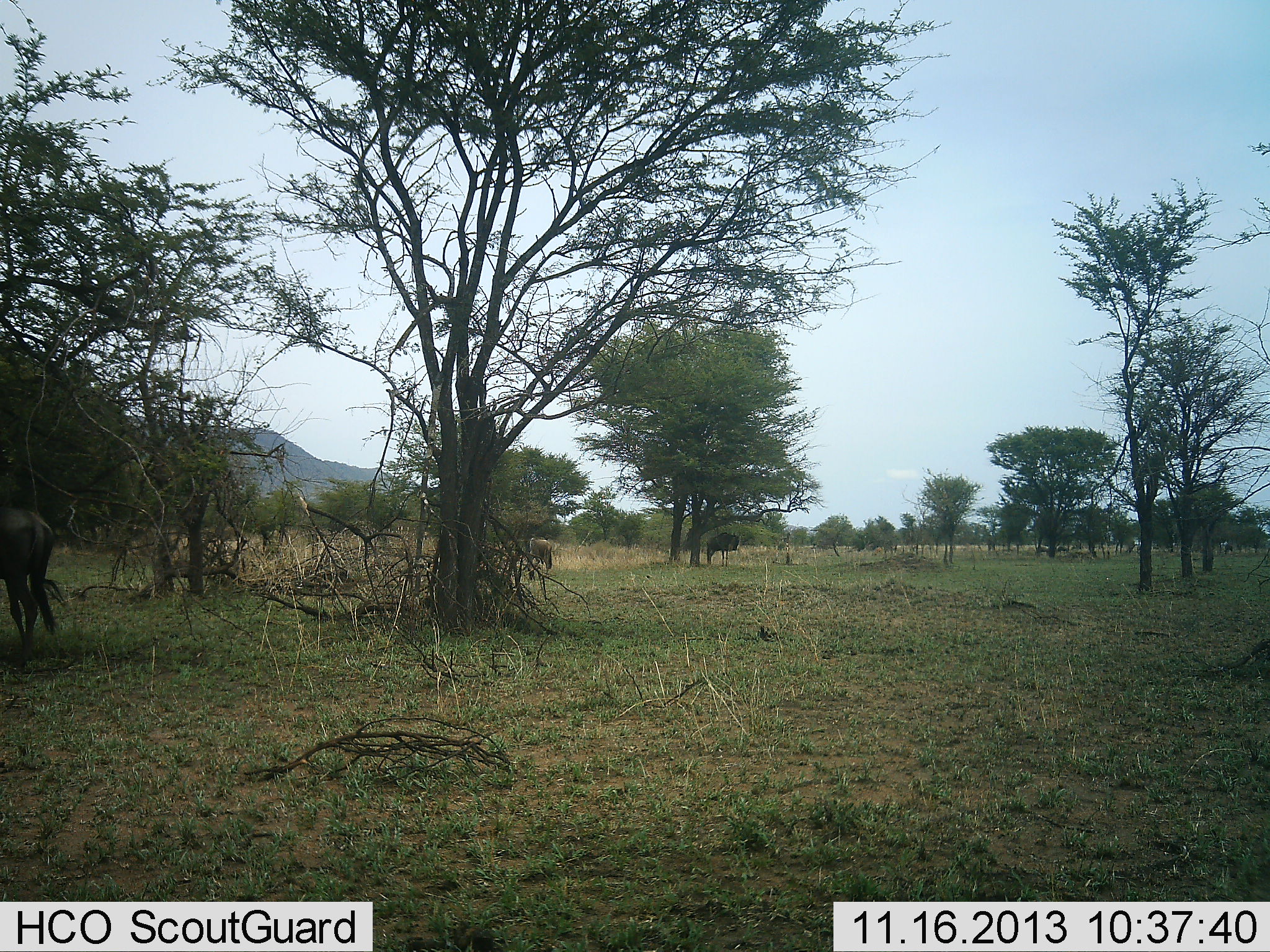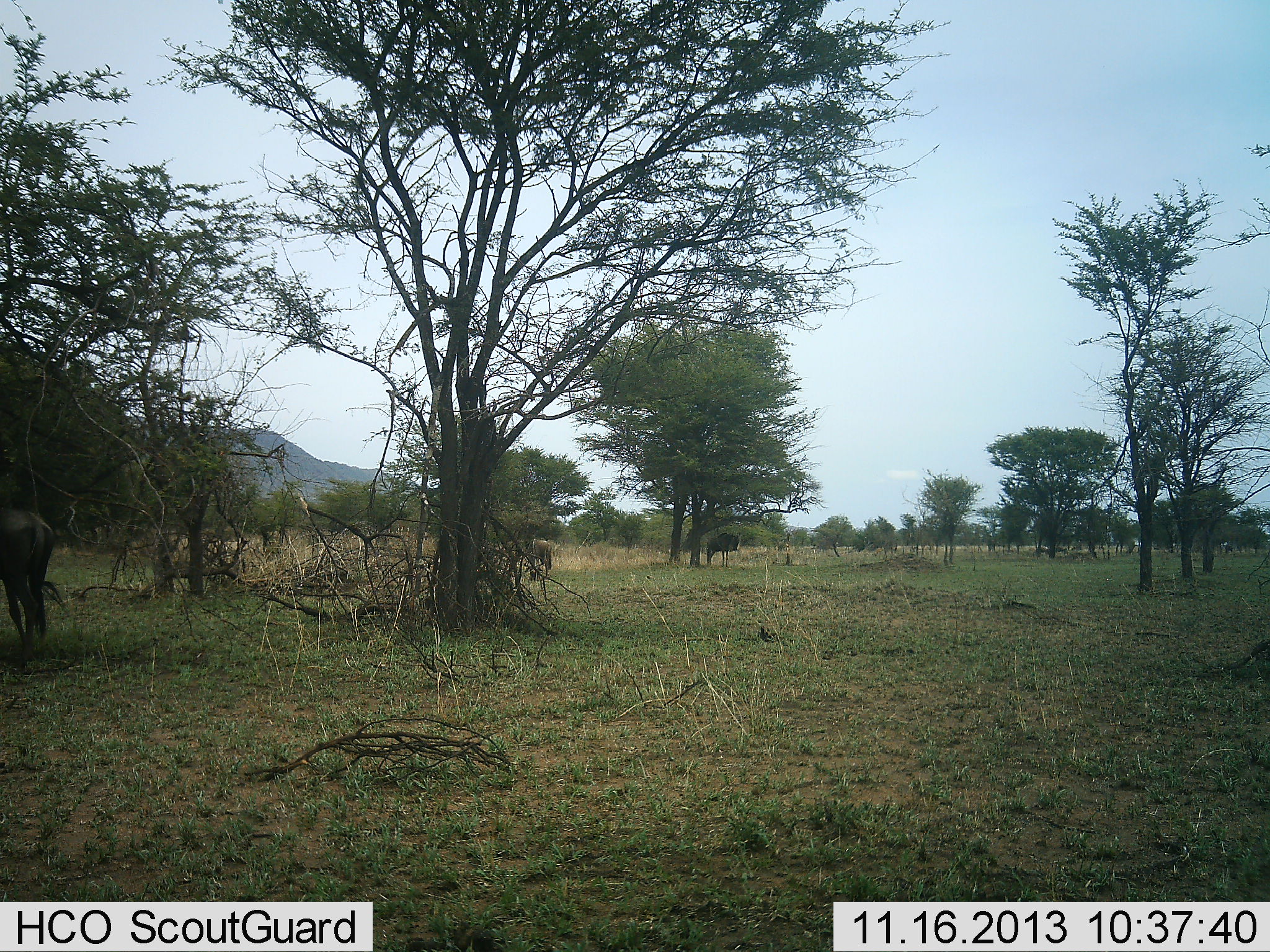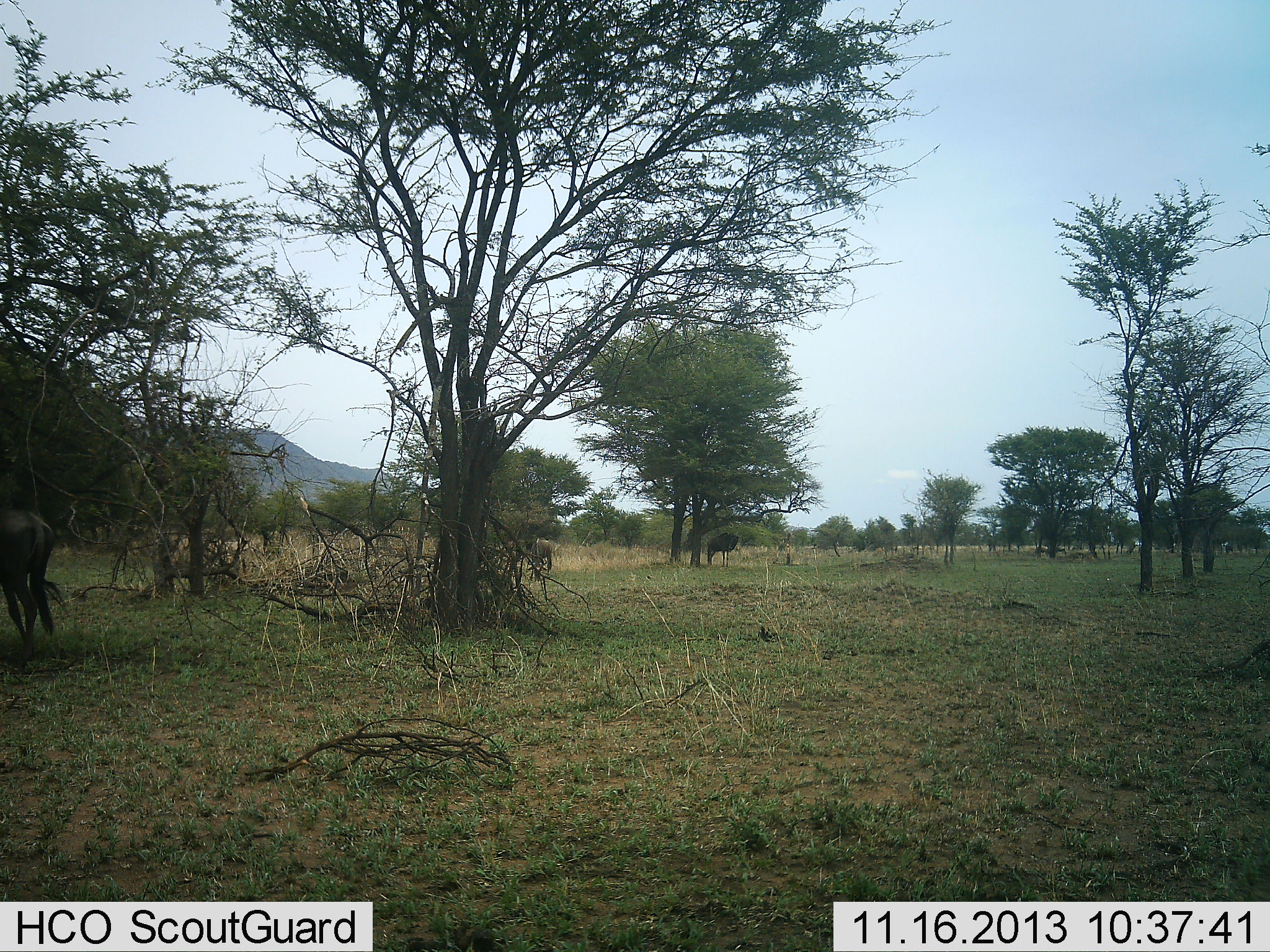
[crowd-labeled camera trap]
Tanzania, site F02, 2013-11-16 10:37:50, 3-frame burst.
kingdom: Animalia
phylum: Chordata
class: Mammalia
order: Artiodactyla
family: Bovidae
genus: Connochaetes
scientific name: Connochaetes taurinus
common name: blue wildebeest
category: wildebeest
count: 2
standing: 73%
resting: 0%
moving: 9%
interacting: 0%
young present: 0%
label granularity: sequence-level